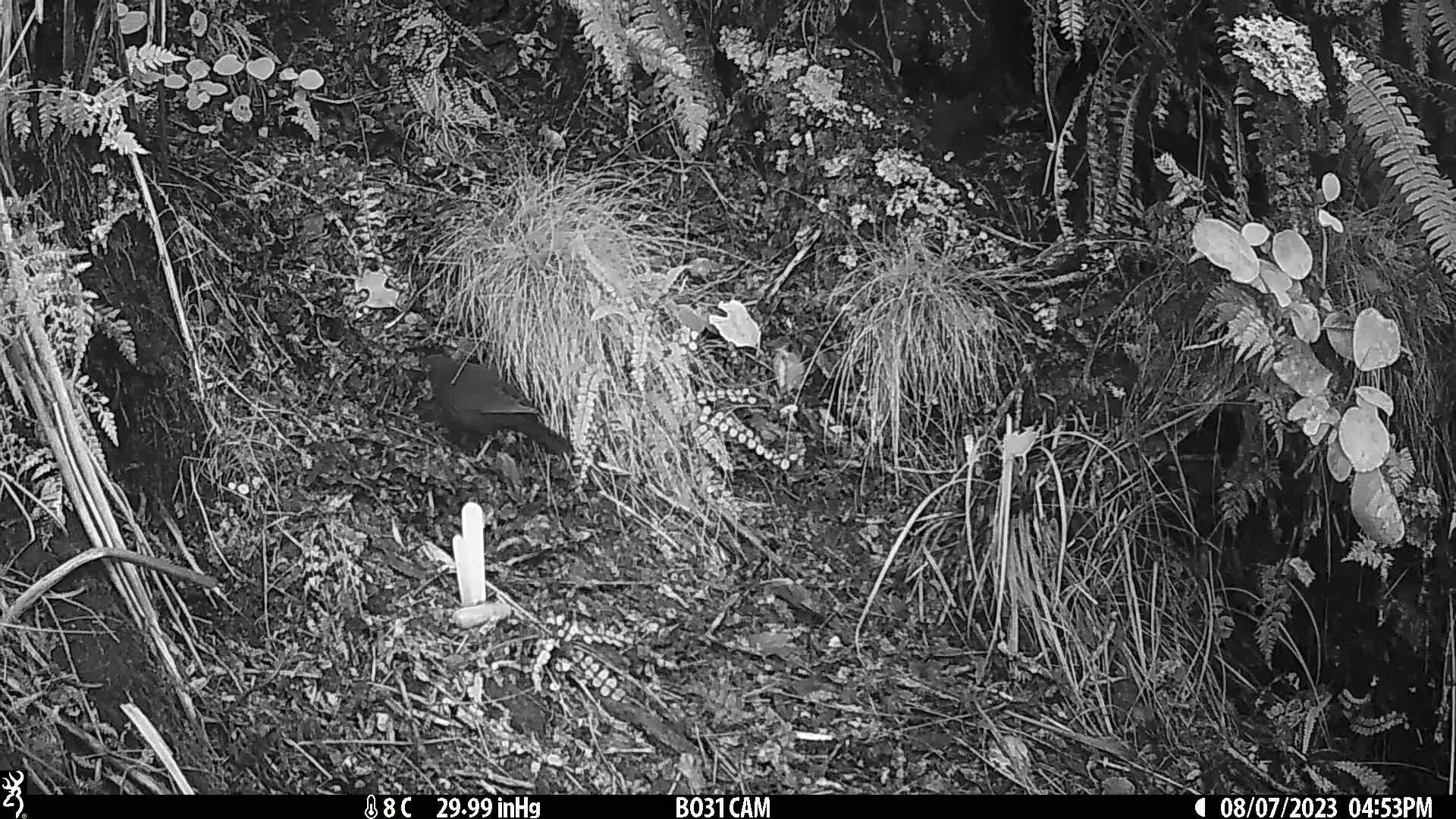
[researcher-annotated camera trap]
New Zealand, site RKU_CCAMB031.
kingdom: Animalia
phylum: Chordata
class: Aves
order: Passeriformes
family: Turdidae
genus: Turdus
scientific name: Turdus merula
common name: eurasian blackbird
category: blackbird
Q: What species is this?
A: Blackbird (eurasian blackbird) (Turdus merula).